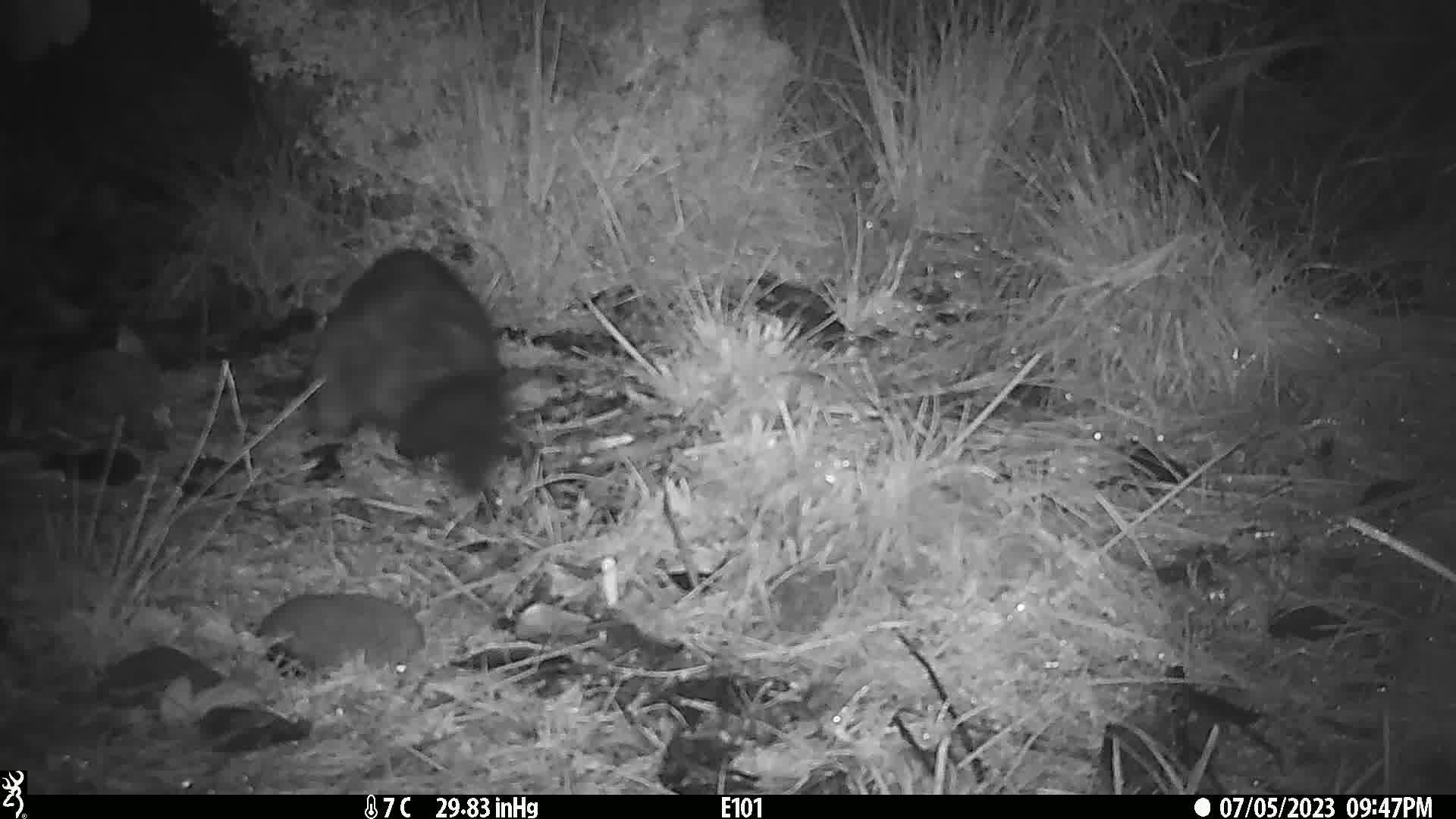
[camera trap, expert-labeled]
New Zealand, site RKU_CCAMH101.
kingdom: Animalia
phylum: Chordata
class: Mammalia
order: Diprotodontia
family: Phalangeridae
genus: Trichosurus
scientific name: Trichosurus vulpecula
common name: common brushtail possum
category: possum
Possum (common brushtail possum) (Trichosurus vulpecula).